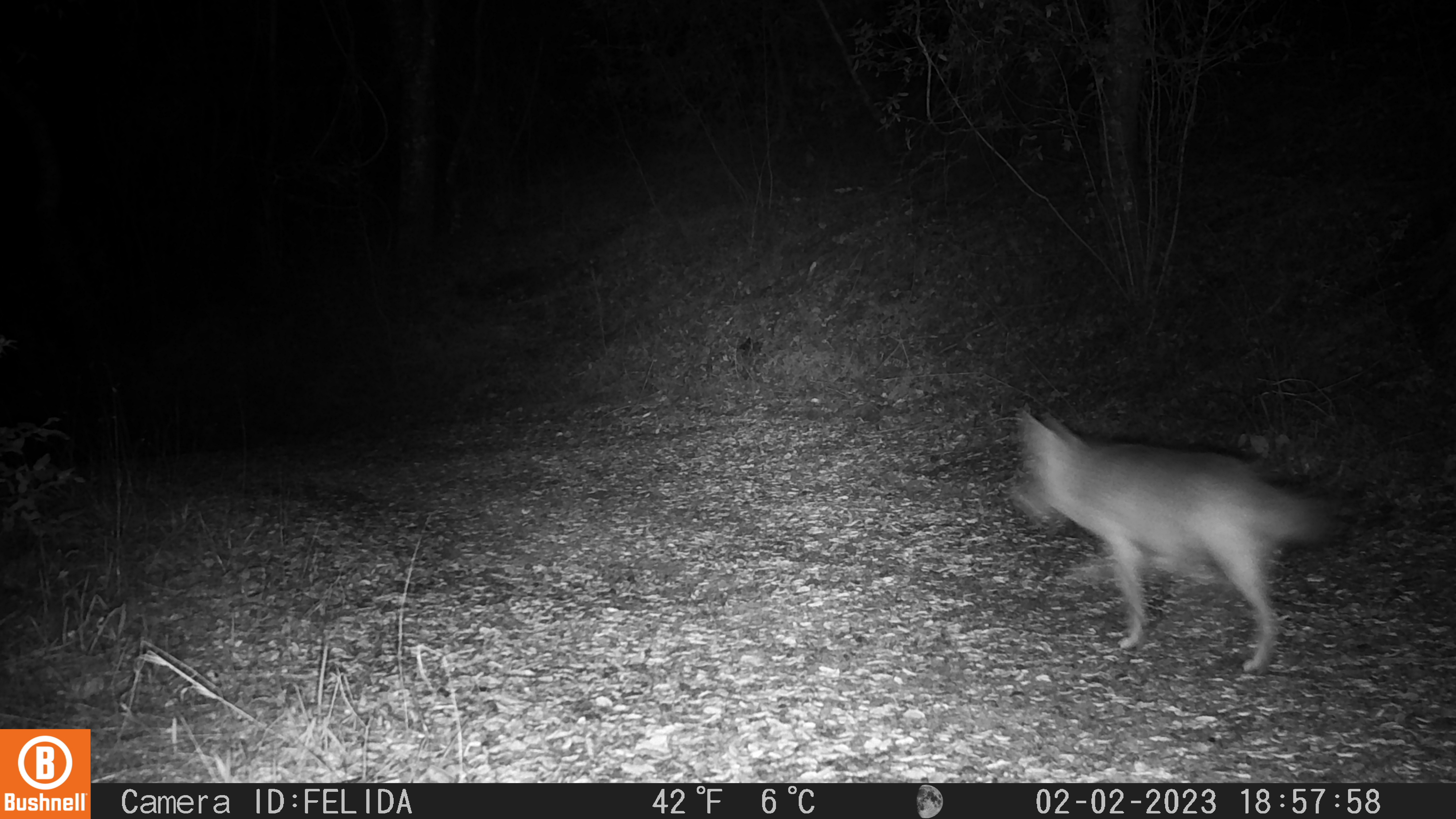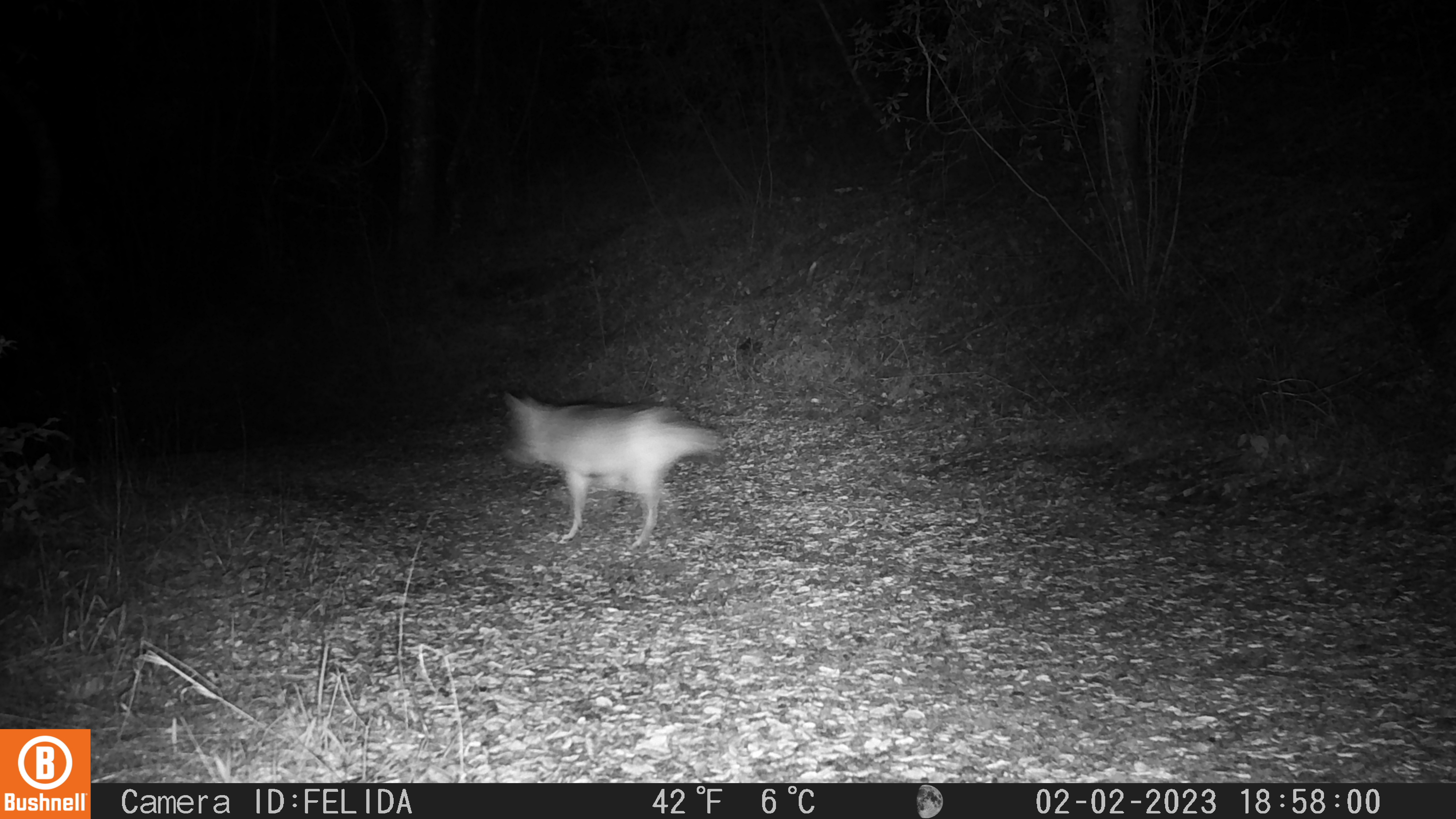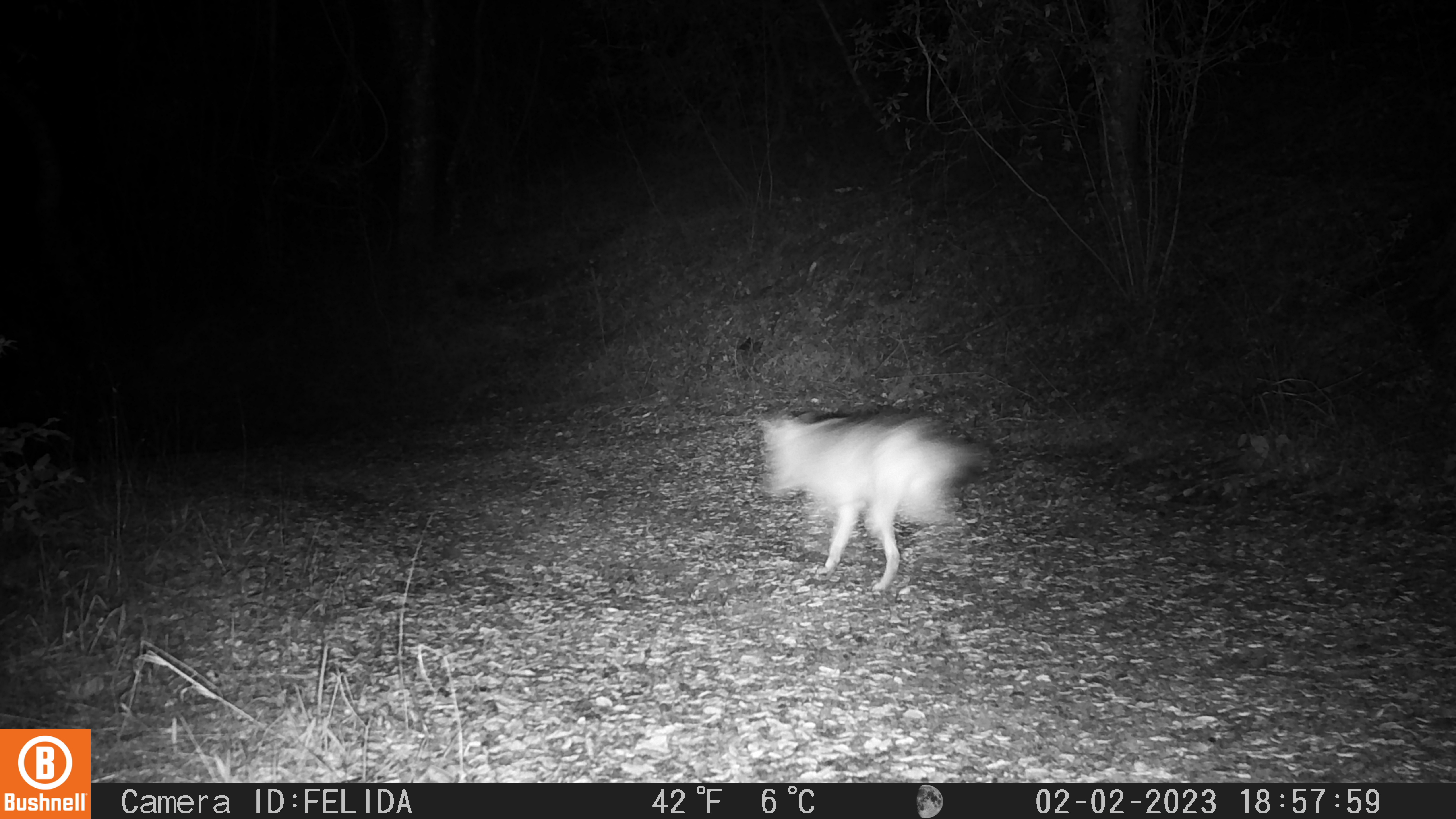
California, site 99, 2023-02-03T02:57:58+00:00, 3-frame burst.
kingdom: Animalia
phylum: Chordata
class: Mammalia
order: Carnivora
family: Canidae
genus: Canis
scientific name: Canis latrans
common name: coyote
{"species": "coyote (Canis latrans)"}